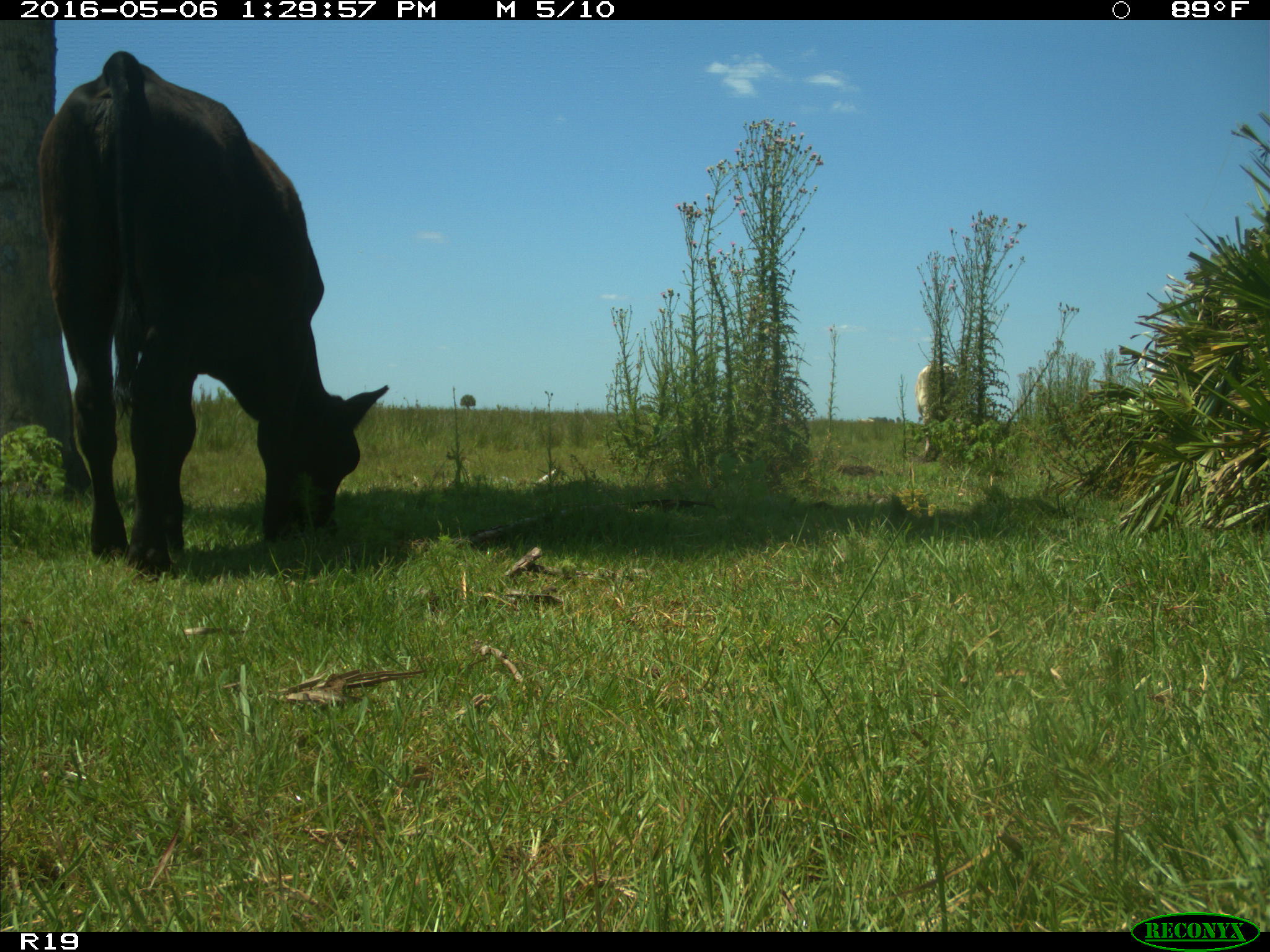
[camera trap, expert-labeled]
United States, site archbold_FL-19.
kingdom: Animalia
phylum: Chordata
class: Mammalia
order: Artiodactyla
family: Bovidae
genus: Bos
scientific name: Bos taurus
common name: domestic cow